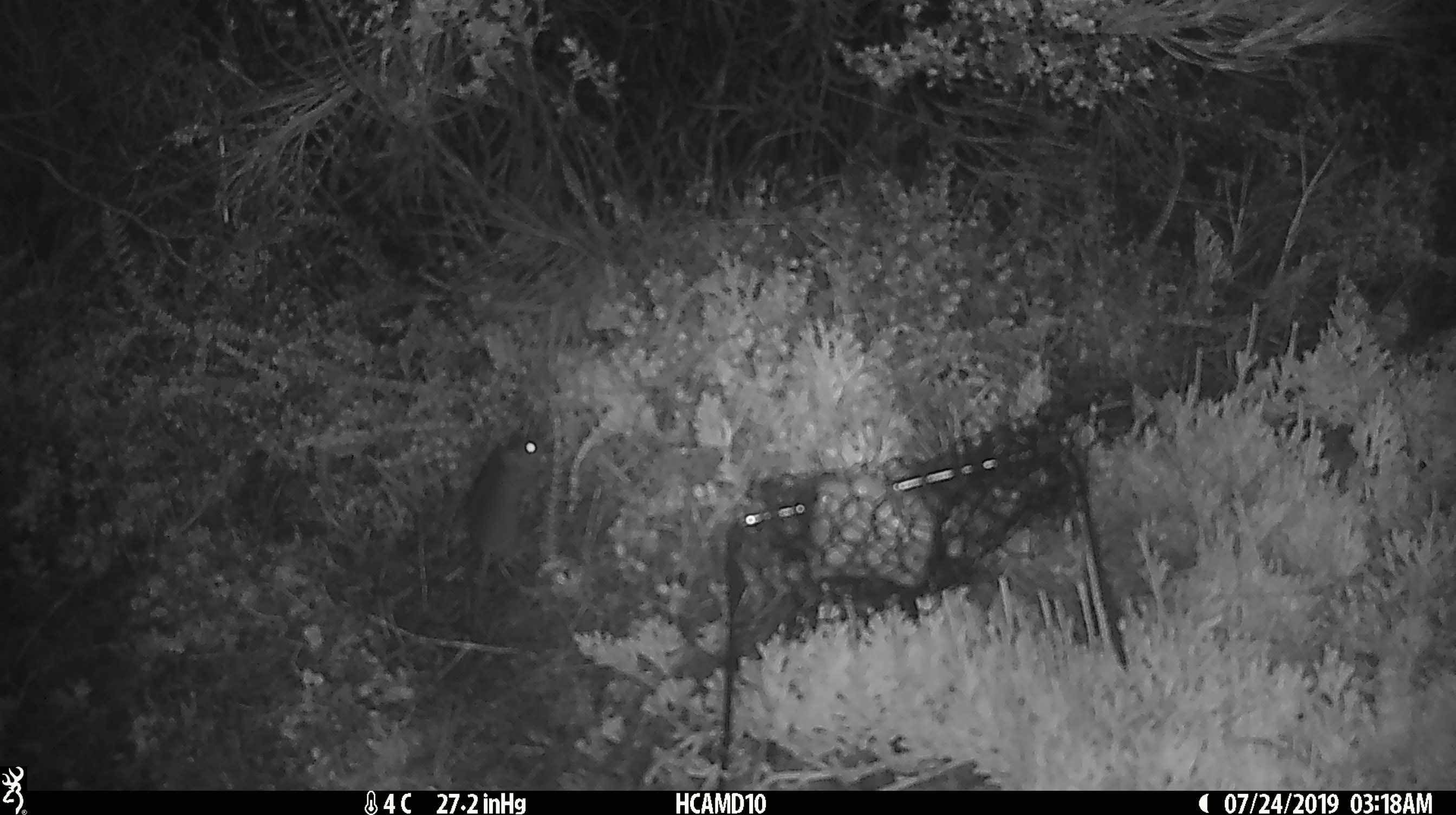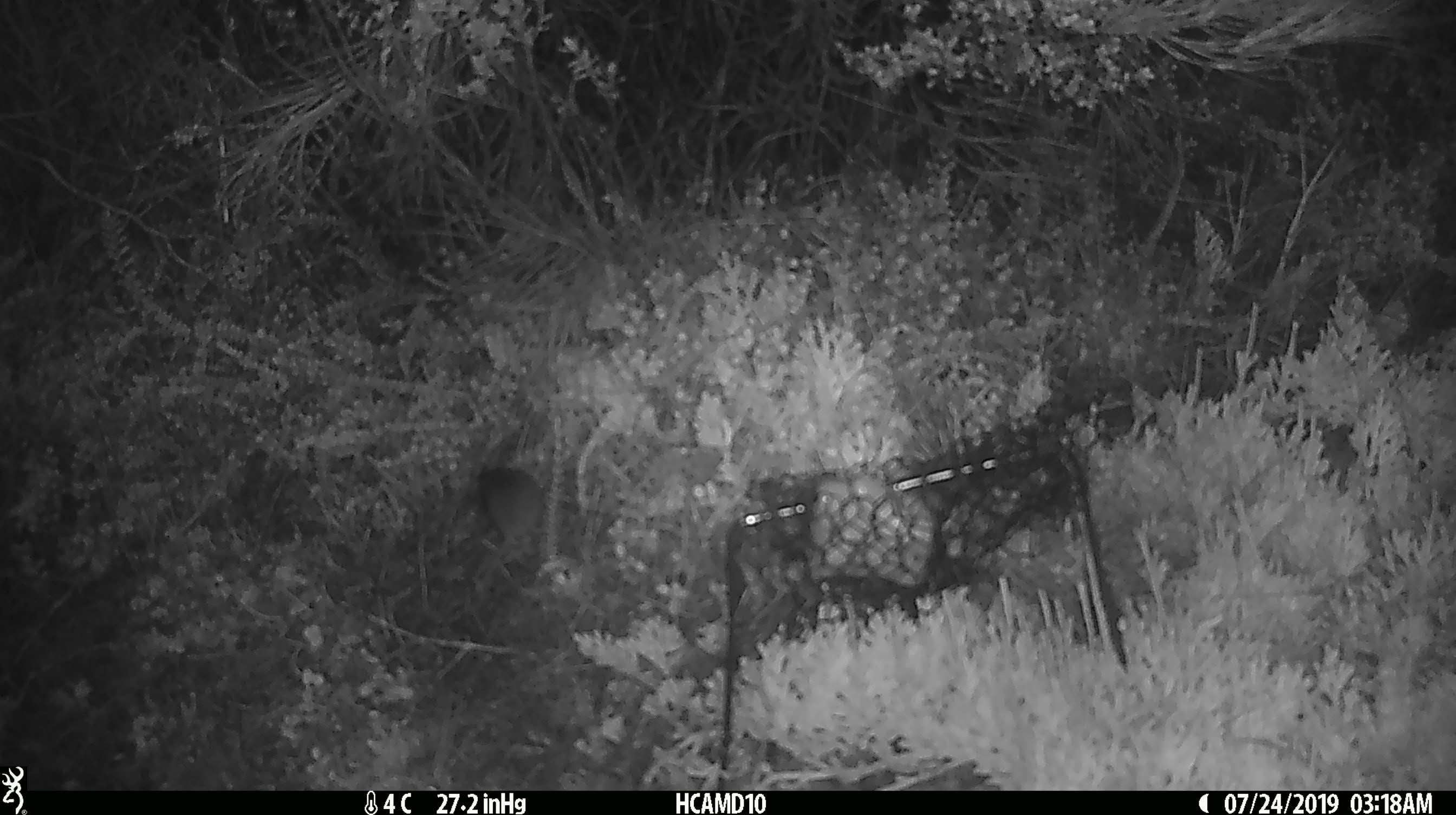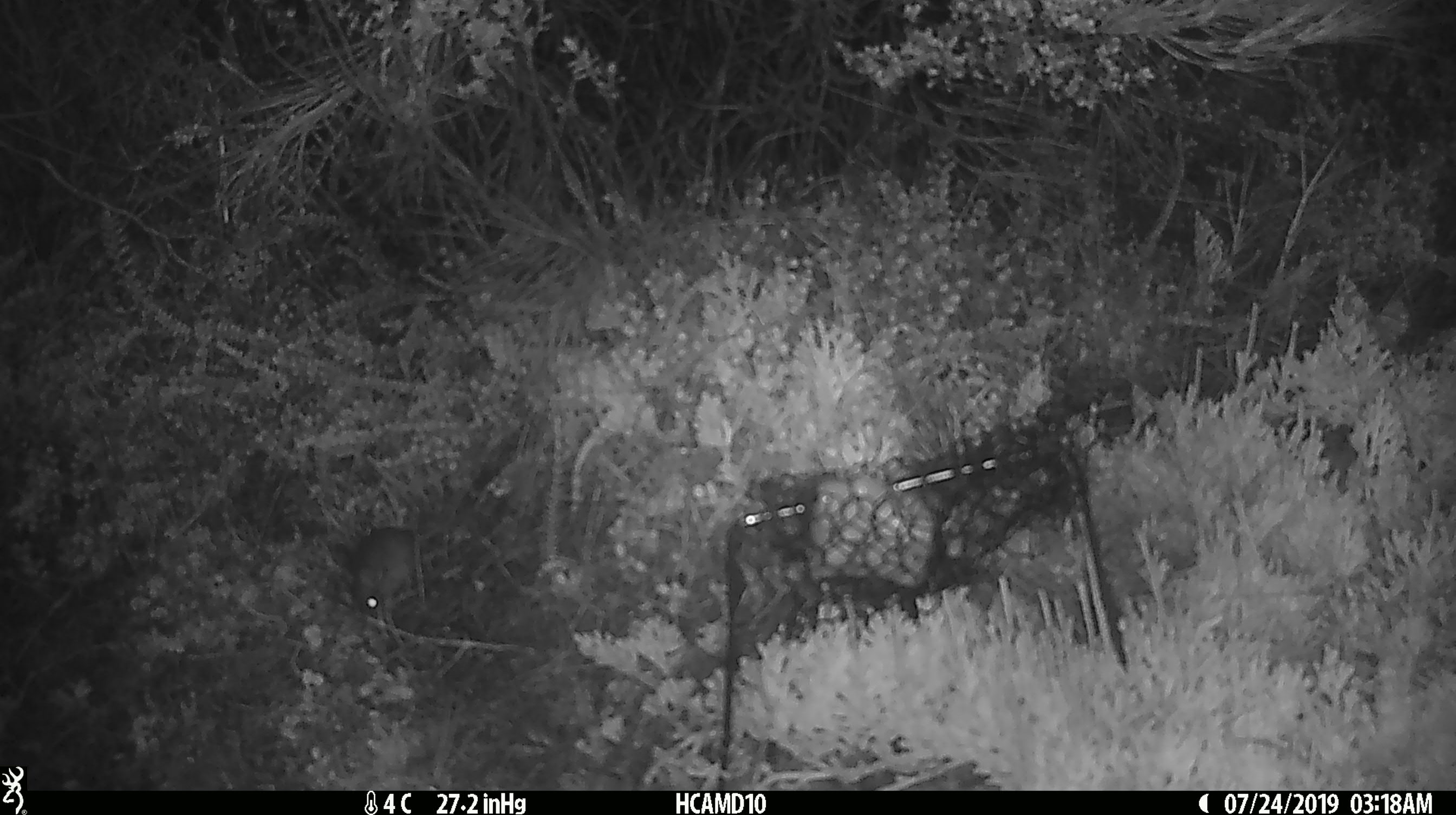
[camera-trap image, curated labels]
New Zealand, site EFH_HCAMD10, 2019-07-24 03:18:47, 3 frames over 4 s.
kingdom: Animalia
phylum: Chordata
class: Mammalia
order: Rodentia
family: Muridae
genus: Mus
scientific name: Mus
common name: mouse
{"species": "mouse (Mus)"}